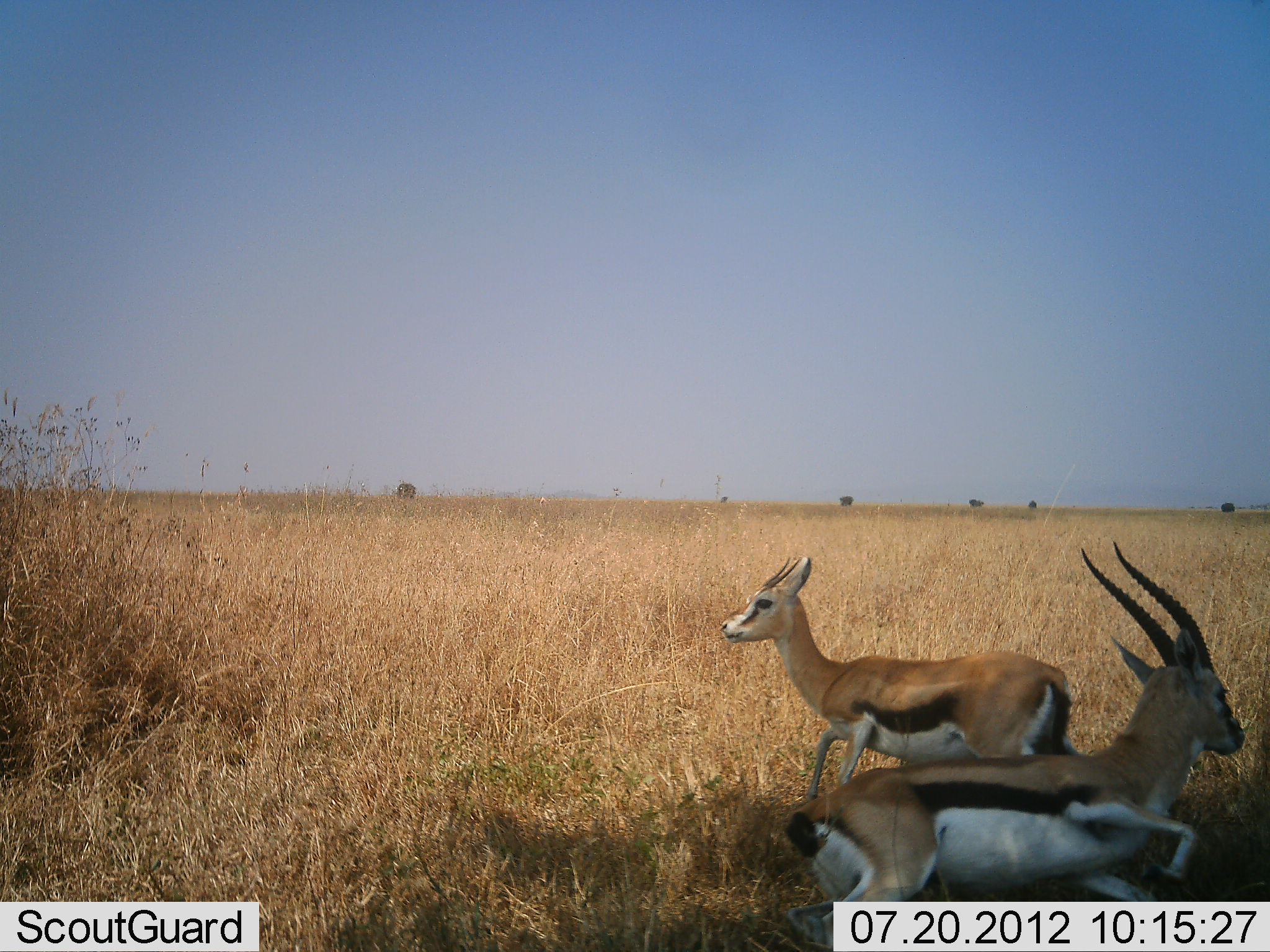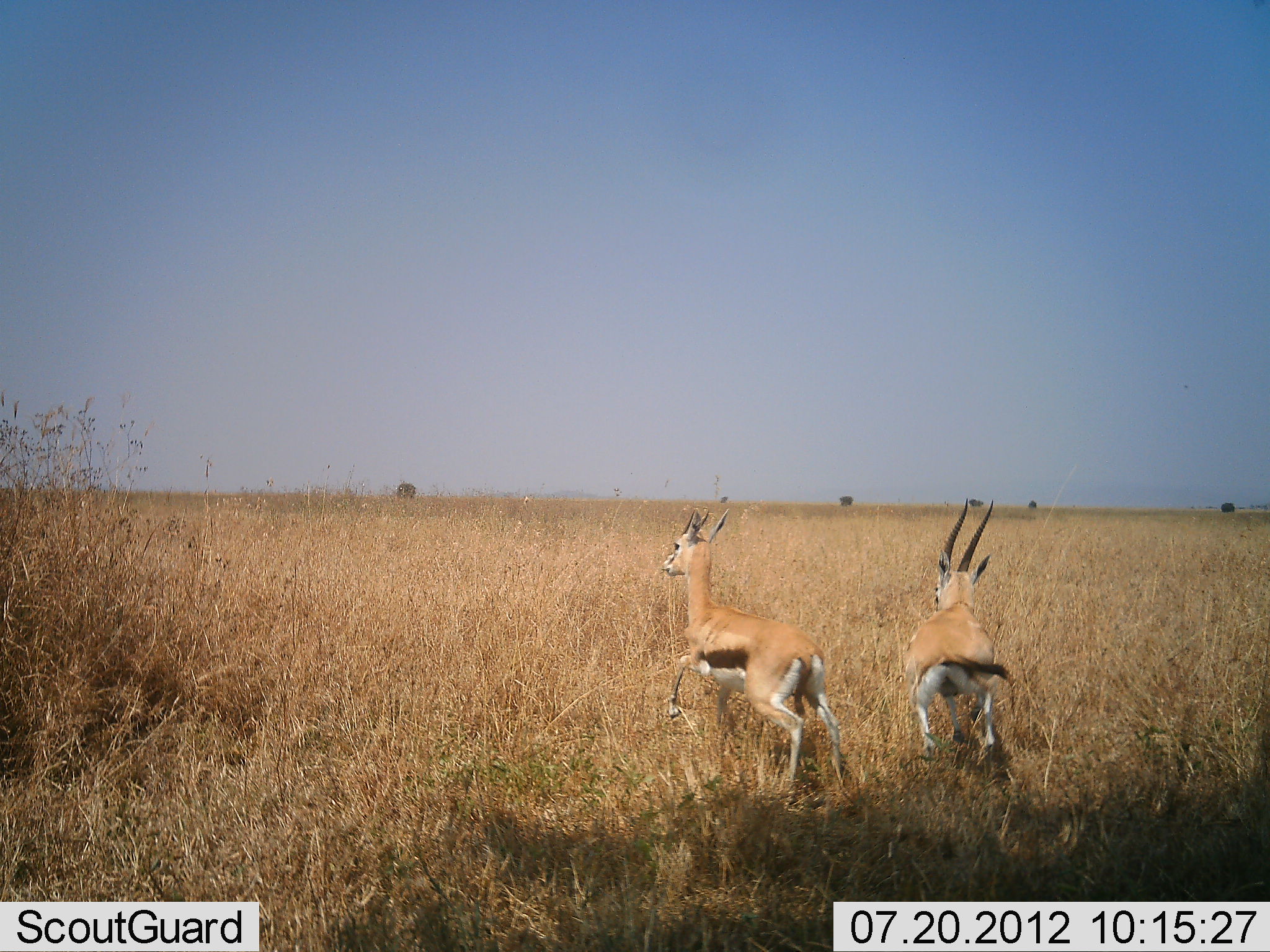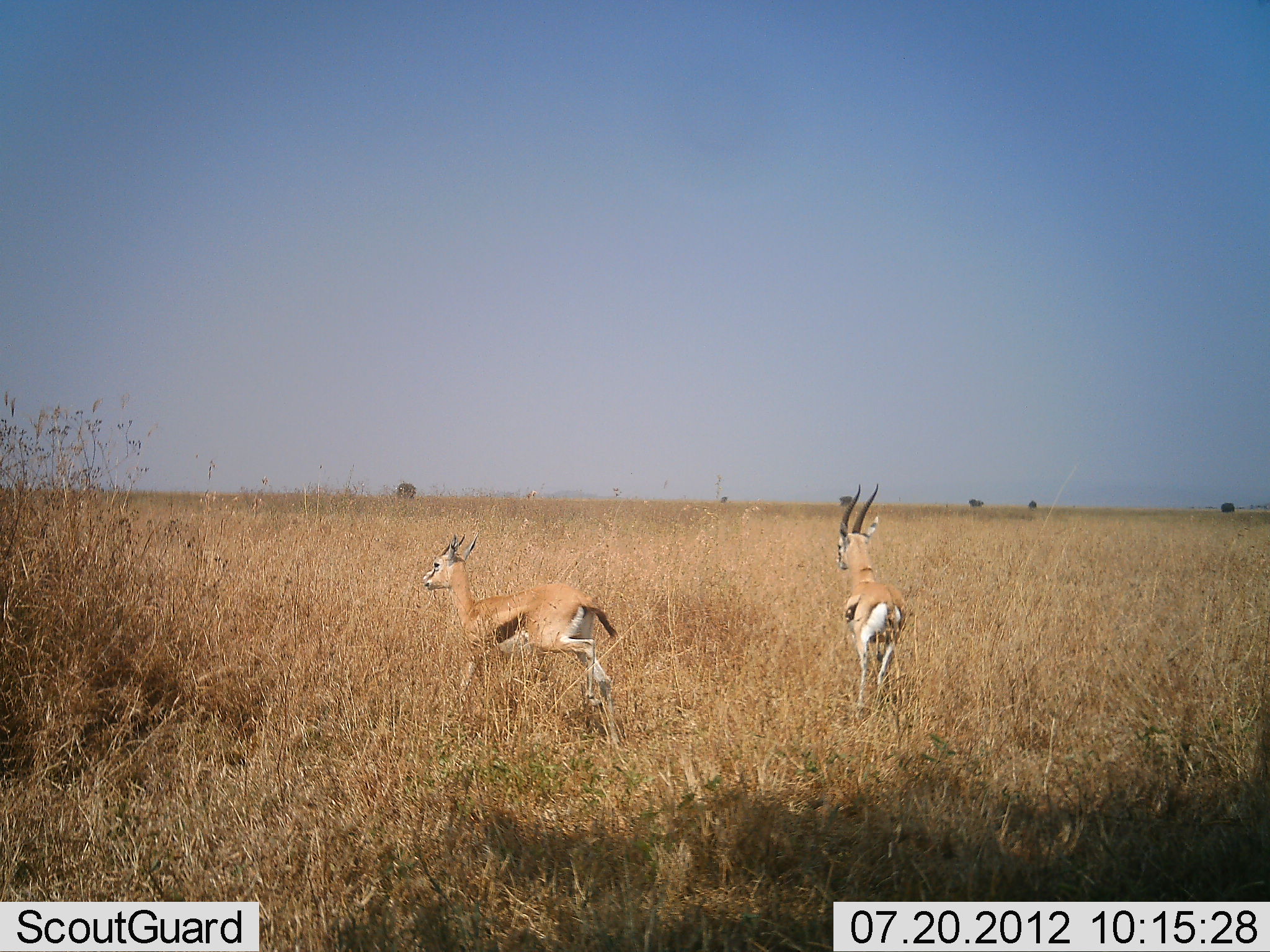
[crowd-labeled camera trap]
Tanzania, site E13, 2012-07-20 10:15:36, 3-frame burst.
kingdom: Animalia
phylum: Chordata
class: Mammalia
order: Artiodactyla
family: Bovidae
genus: Eudorcas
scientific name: Eudorcas thomsonii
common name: thomson's gazelle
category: gazellethomsons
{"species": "gazellethomsons (thomson's gazelle) (Eudorcas thomsonii)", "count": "2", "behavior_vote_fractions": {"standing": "0%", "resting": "10%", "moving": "100%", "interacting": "0%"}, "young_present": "0%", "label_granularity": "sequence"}